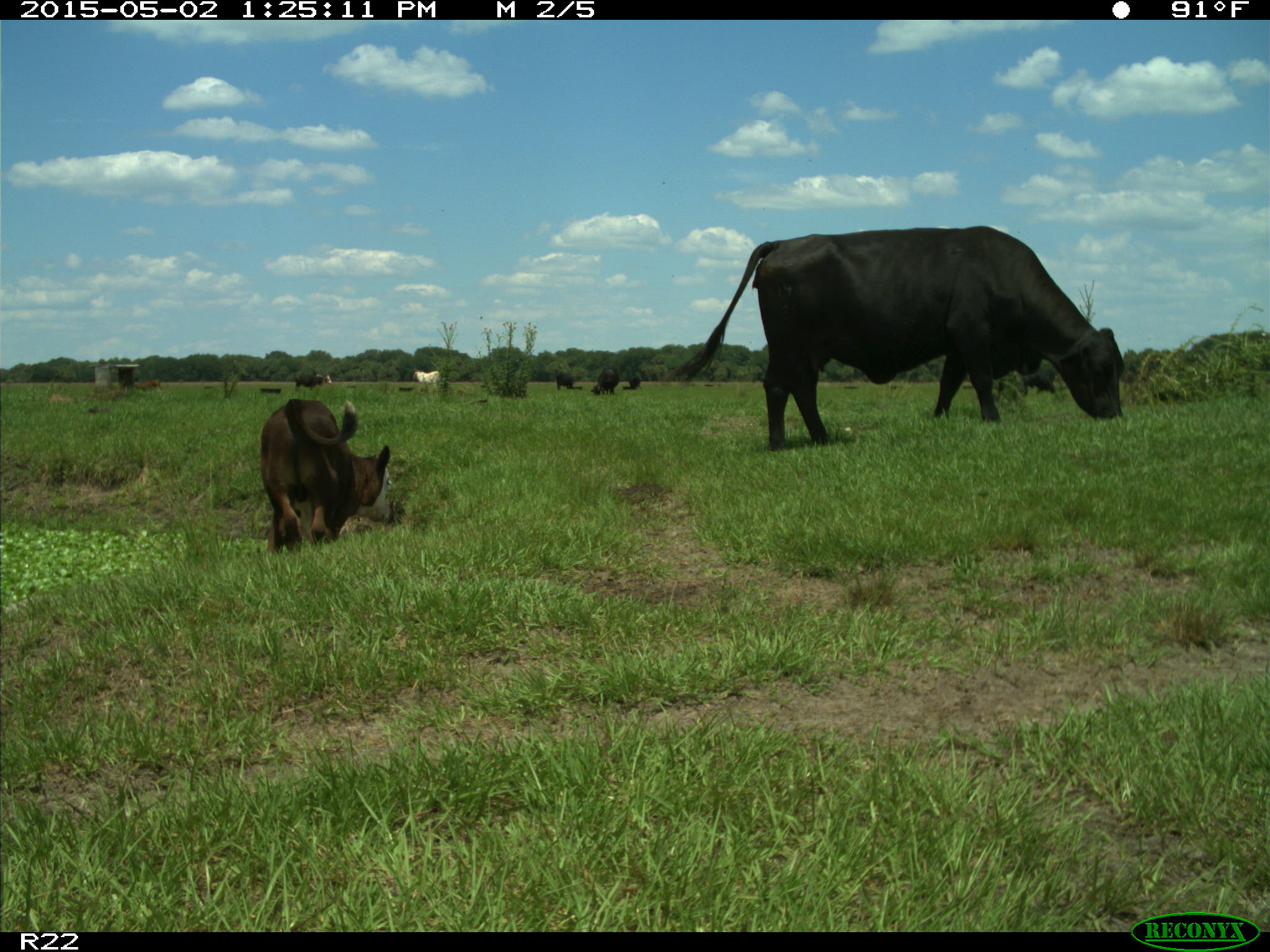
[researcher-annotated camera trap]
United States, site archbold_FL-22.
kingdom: Animalia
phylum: Chordata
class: Mammalia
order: Artiodactyla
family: Bovidae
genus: Bos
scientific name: Bos taurus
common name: domestic cow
Bos taurus (domestic cow).